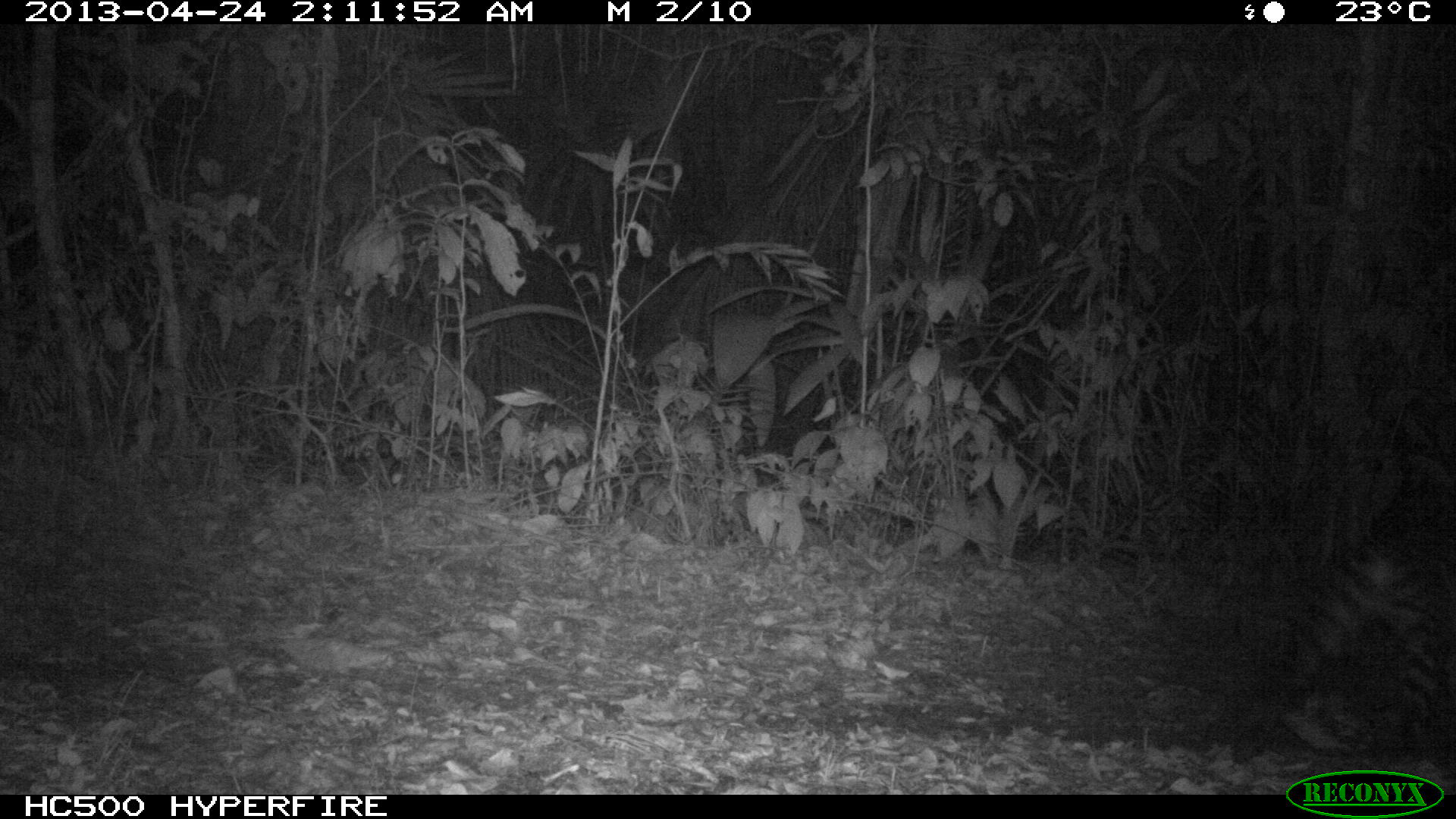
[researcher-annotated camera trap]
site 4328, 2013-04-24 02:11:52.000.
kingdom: Animalia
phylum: Chordata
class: Mammalia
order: Carnivora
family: Felidae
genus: Leopardus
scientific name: Leopardus pardalis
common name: ocelot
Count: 1.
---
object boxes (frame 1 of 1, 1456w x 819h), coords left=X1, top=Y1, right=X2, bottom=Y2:
leopardus pardalis: left=1232, top=468, right=1456, bottom=767